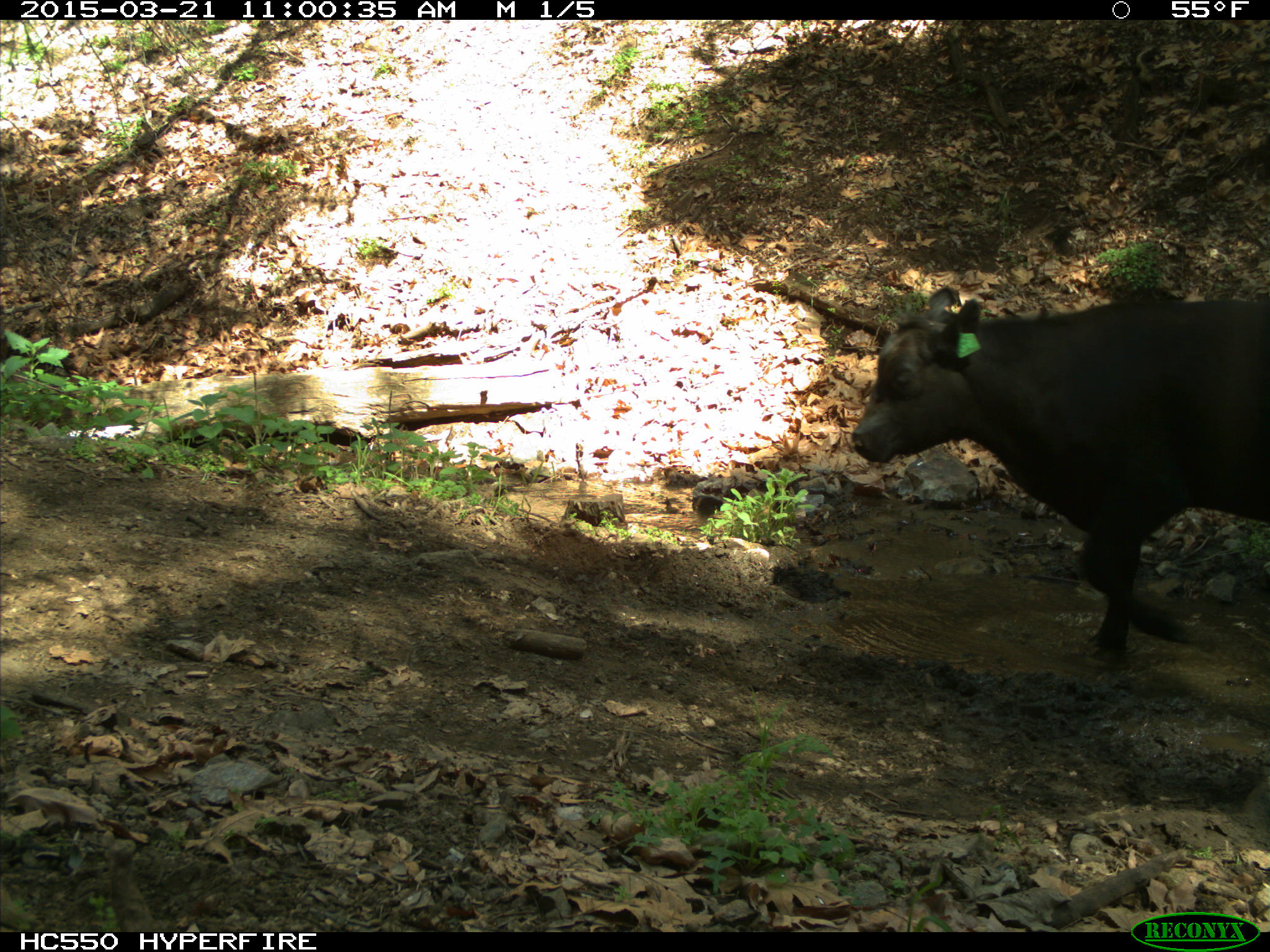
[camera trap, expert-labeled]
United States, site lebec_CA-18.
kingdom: Animalia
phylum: Chordata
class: Mammalia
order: Artiodactyla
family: Bovidae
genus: Bos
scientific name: Bos taurus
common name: domestic cow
Bos taurus (domestic cow).